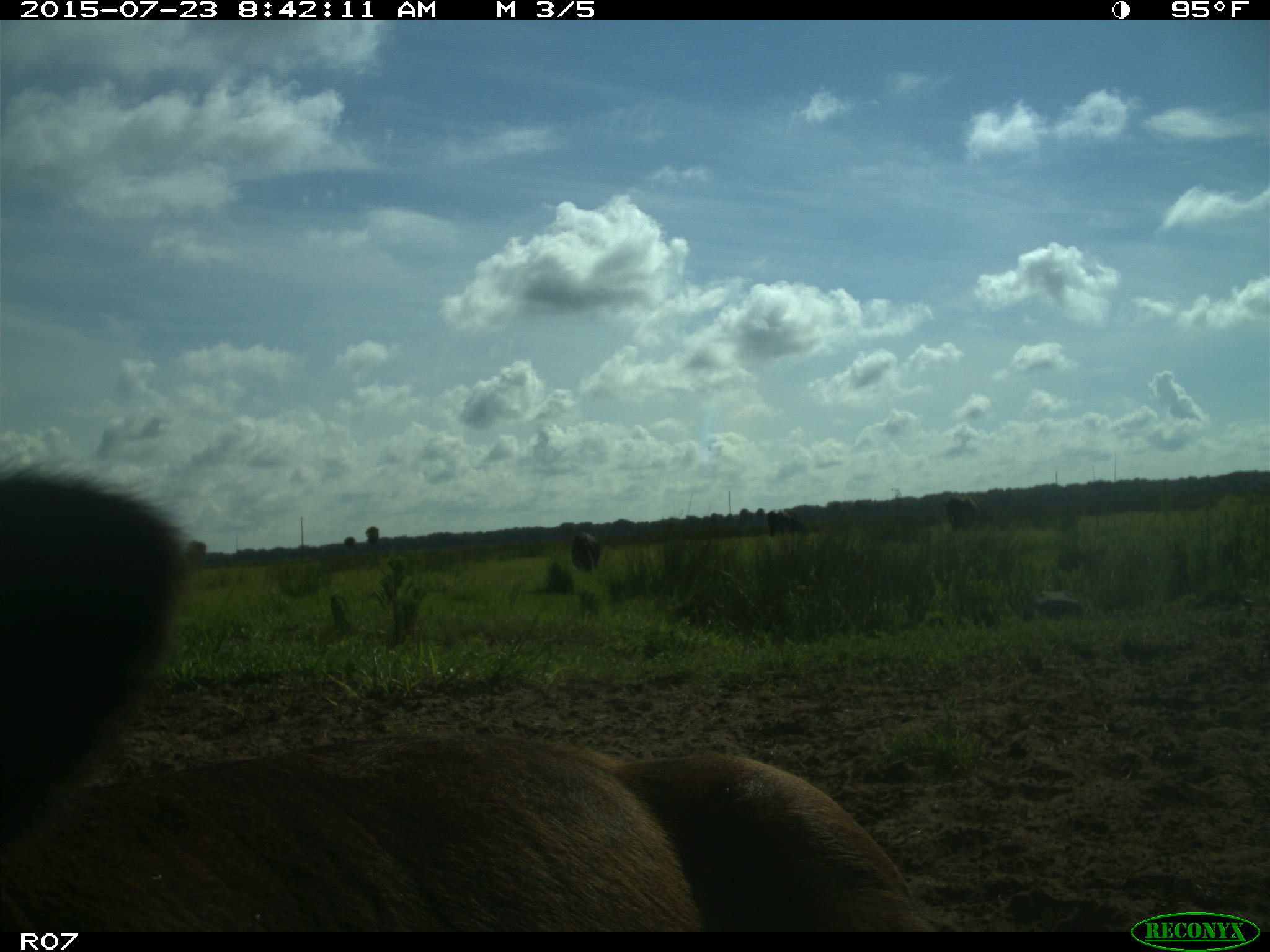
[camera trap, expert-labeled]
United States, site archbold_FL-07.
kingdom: Animalia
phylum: Chordata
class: Mammalia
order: Artiodactyla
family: Bovidae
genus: Bos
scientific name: Bos taurus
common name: domestic cow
Bos taurus (domestic cow).